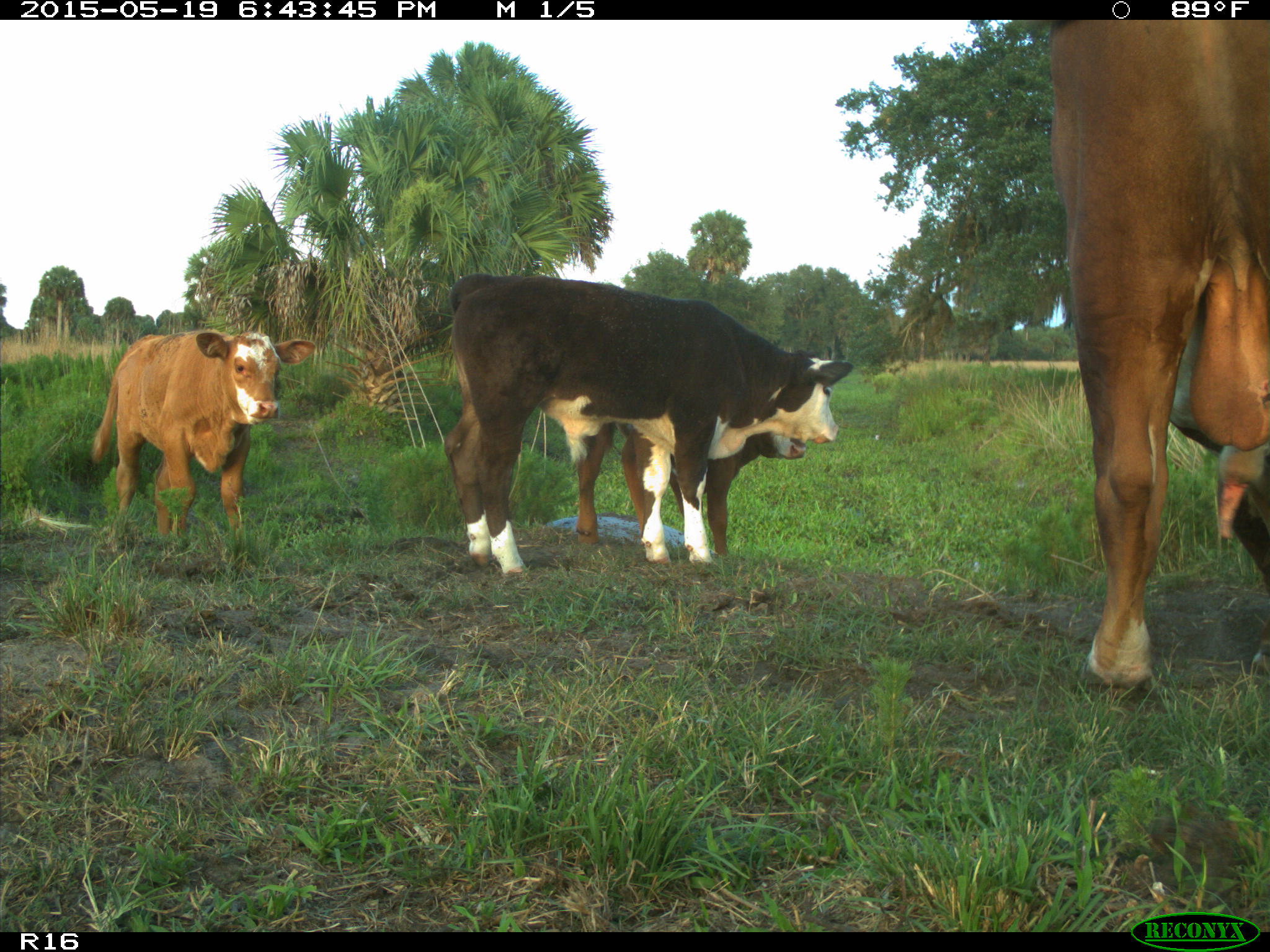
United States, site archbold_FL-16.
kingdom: Animalia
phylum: Chordata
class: Mammalia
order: Artiodactyla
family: Bovidae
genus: Bos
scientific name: Bos taurus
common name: domestic cow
Bos taurus (domestic cow).